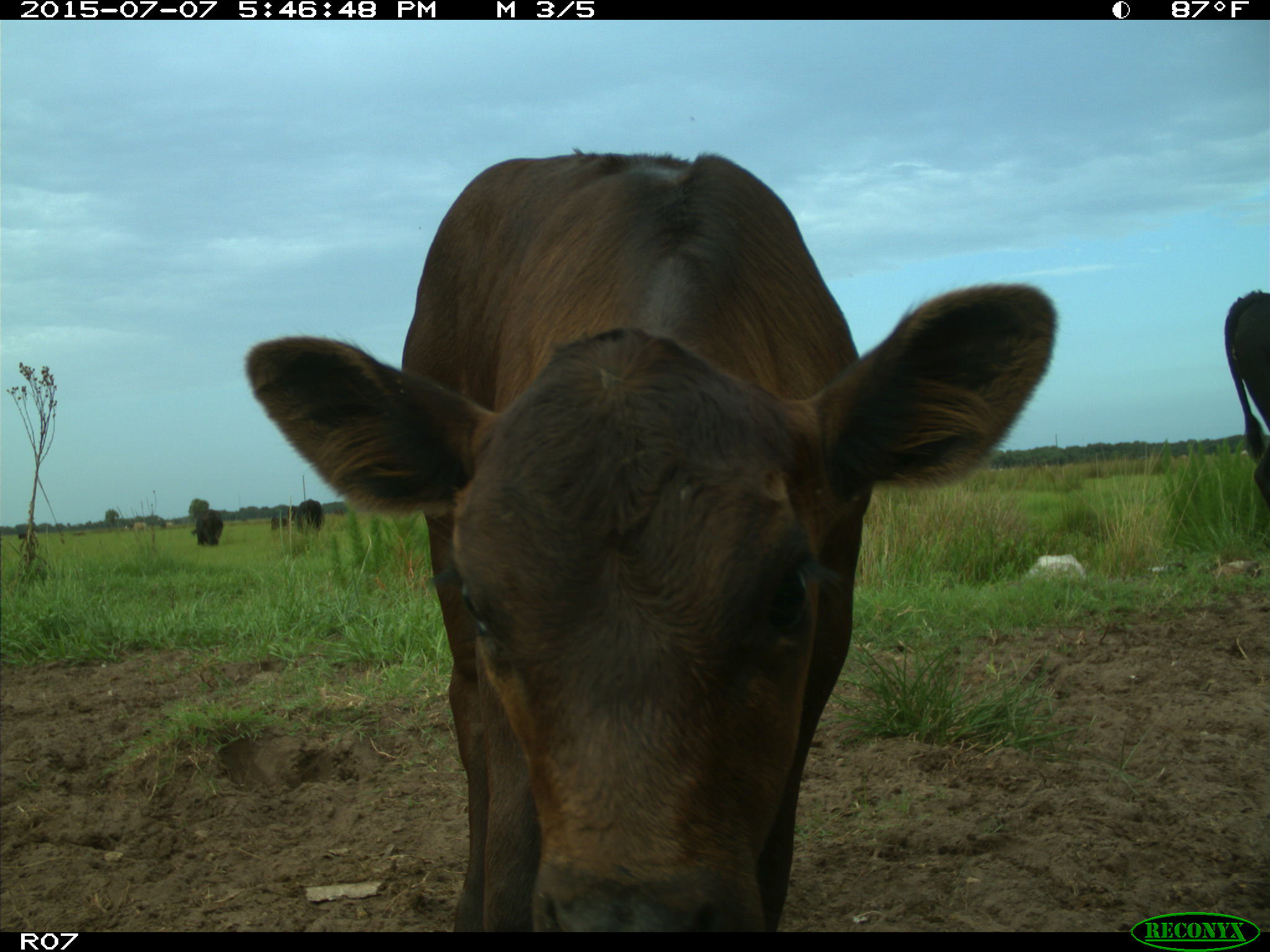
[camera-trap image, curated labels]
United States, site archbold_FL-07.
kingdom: Animalia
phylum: Chordata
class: Mammalia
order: Artiodactyla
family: Bovidae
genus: Bos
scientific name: Bos taurus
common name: domestic cow